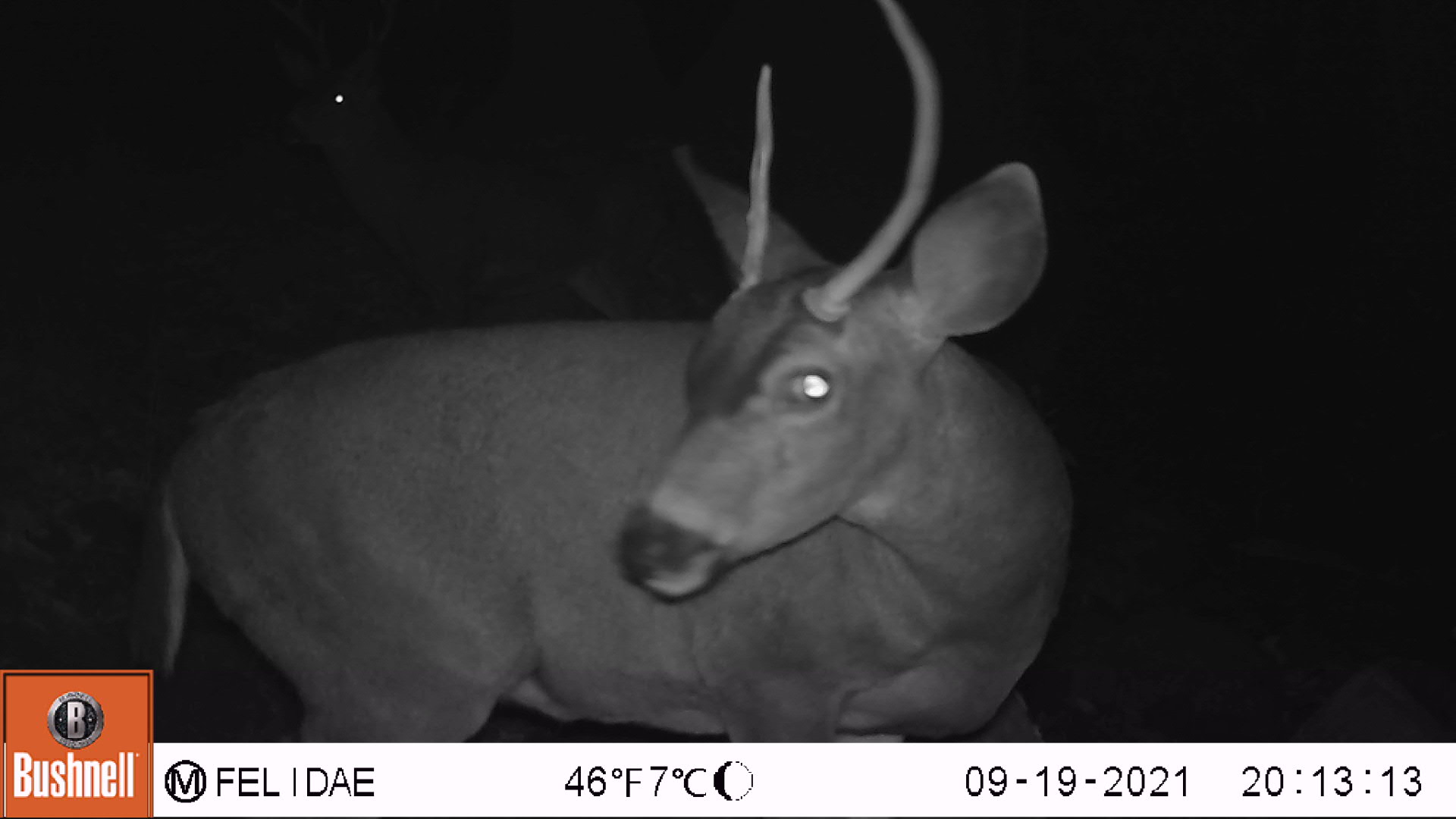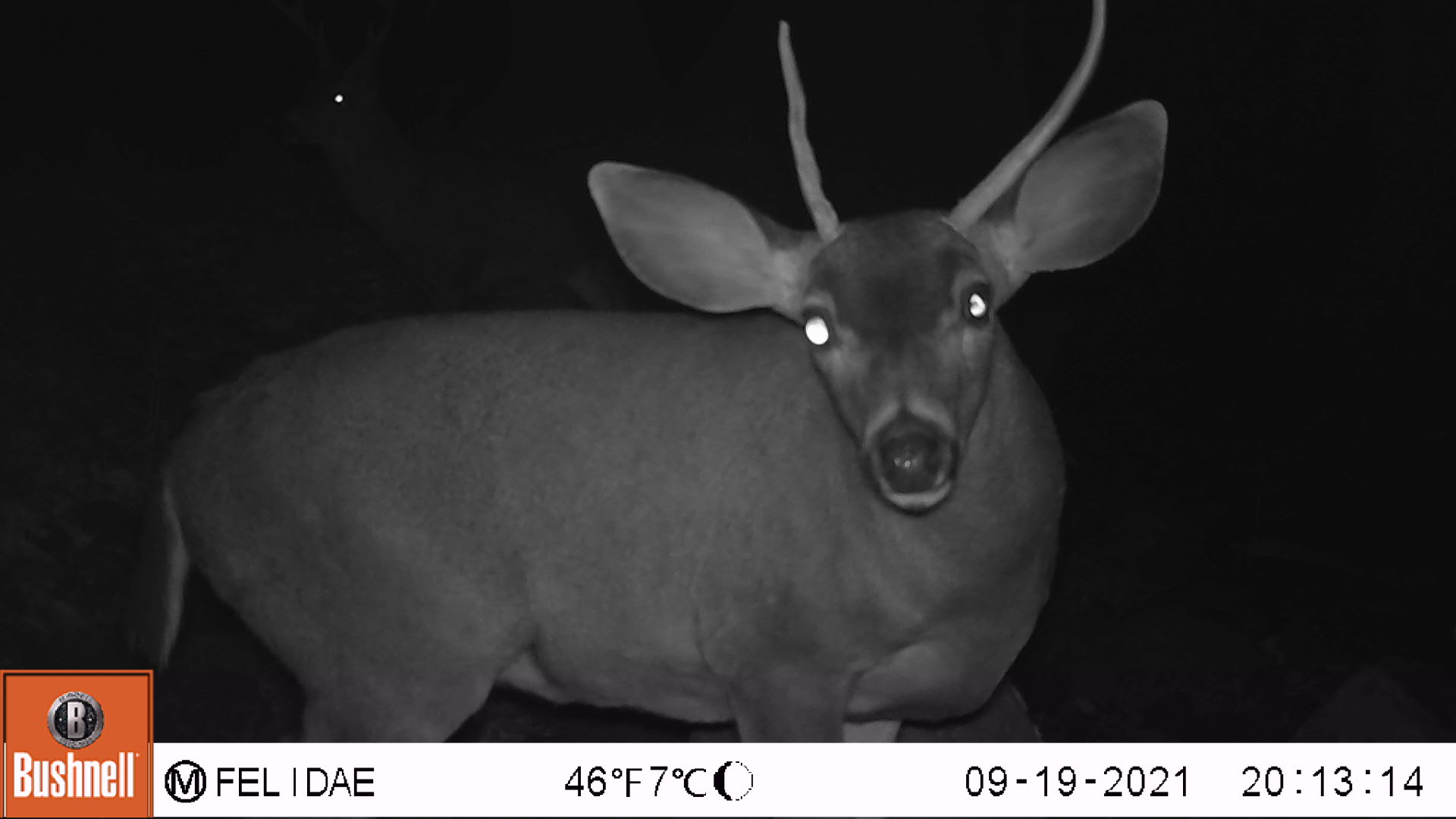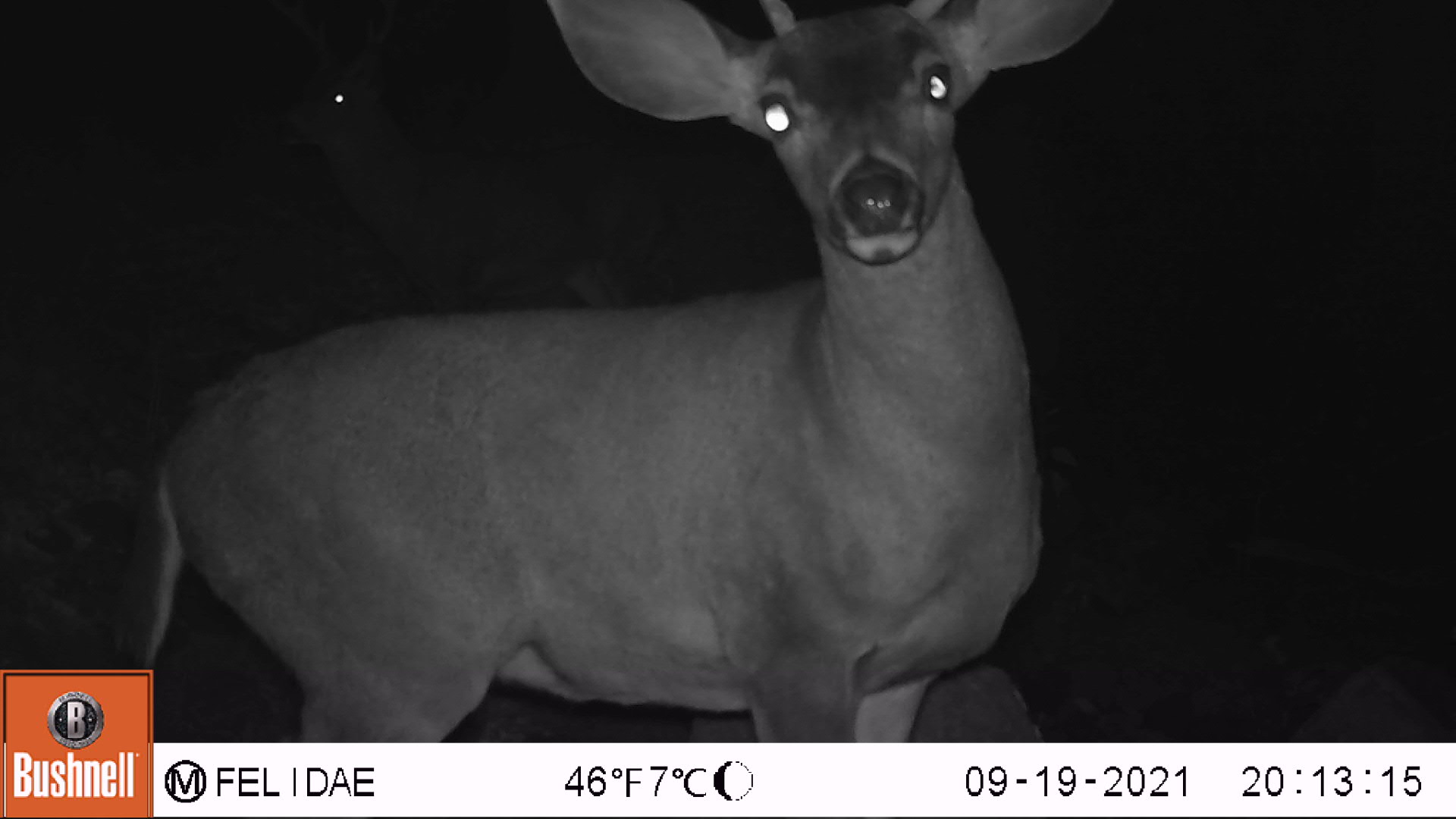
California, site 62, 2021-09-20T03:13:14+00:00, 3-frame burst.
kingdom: Animalia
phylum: Chordata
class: Mammalia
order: Artiodactyla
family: Cervidae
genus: Odocoileus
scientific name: Odocoileus hemionus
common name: mule deer